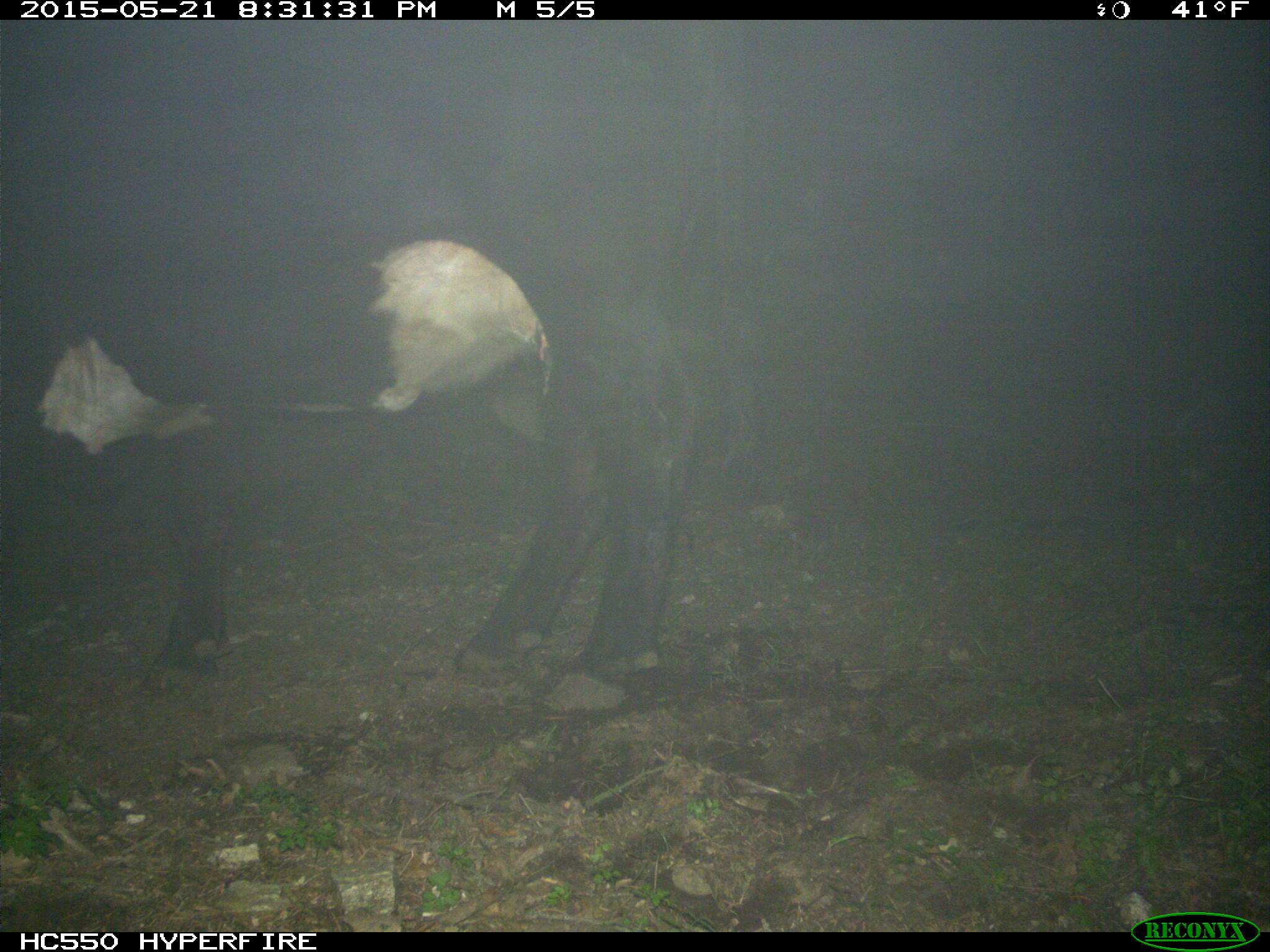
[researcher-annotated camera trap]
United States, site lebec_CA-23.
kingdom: Animalia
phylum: Chordata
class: Mammalia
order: Artiodactyla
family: Bovidae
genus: Bos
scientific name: Bos taurus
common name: domestic cow